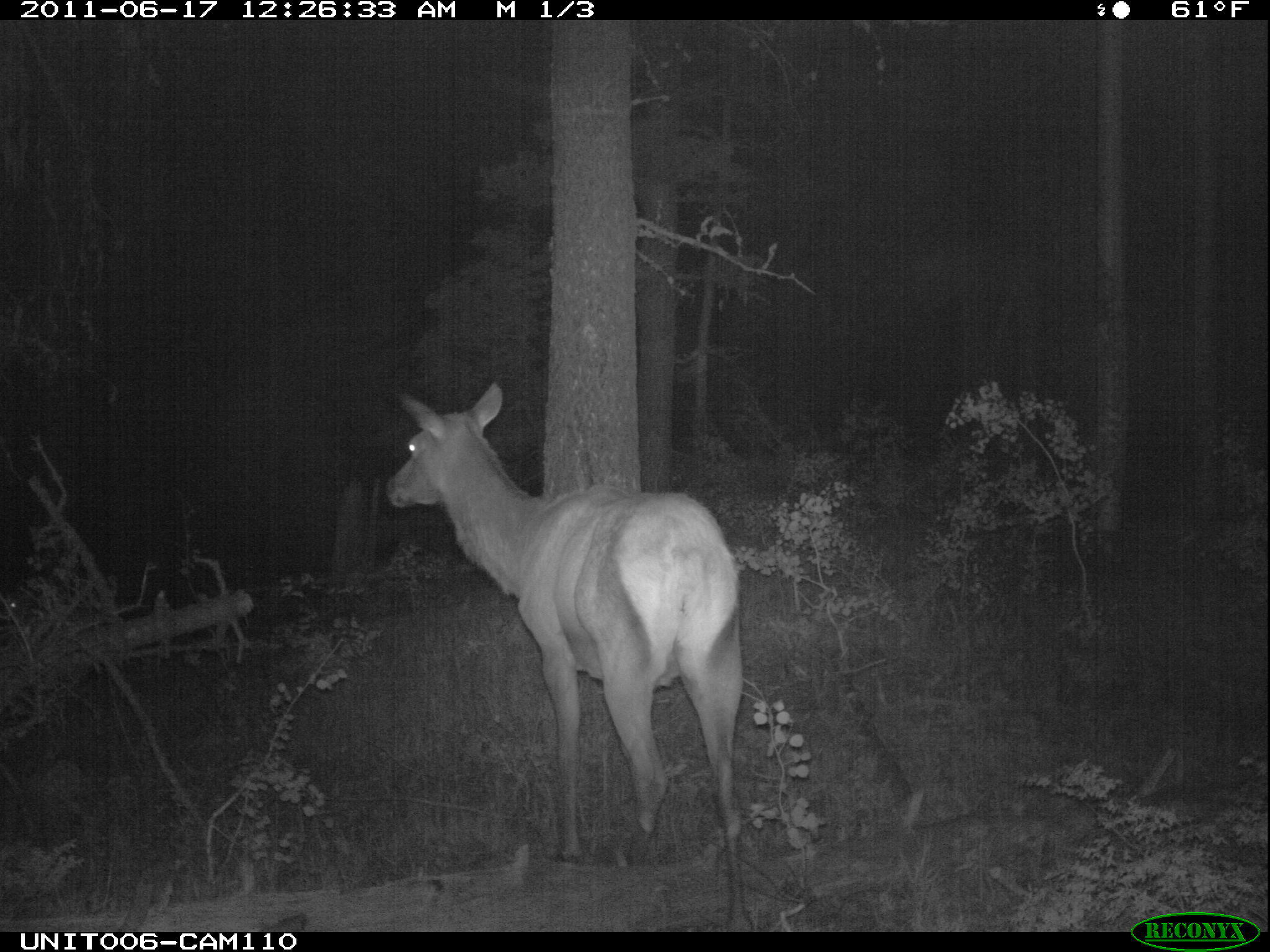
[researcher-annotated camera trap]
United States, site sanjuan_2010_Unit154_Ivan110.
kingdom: Animalia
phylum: Chordata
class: Mammalia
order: Artiodactyla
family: Cervidae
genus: Cervus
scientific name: Cervus elaphus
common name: red deer